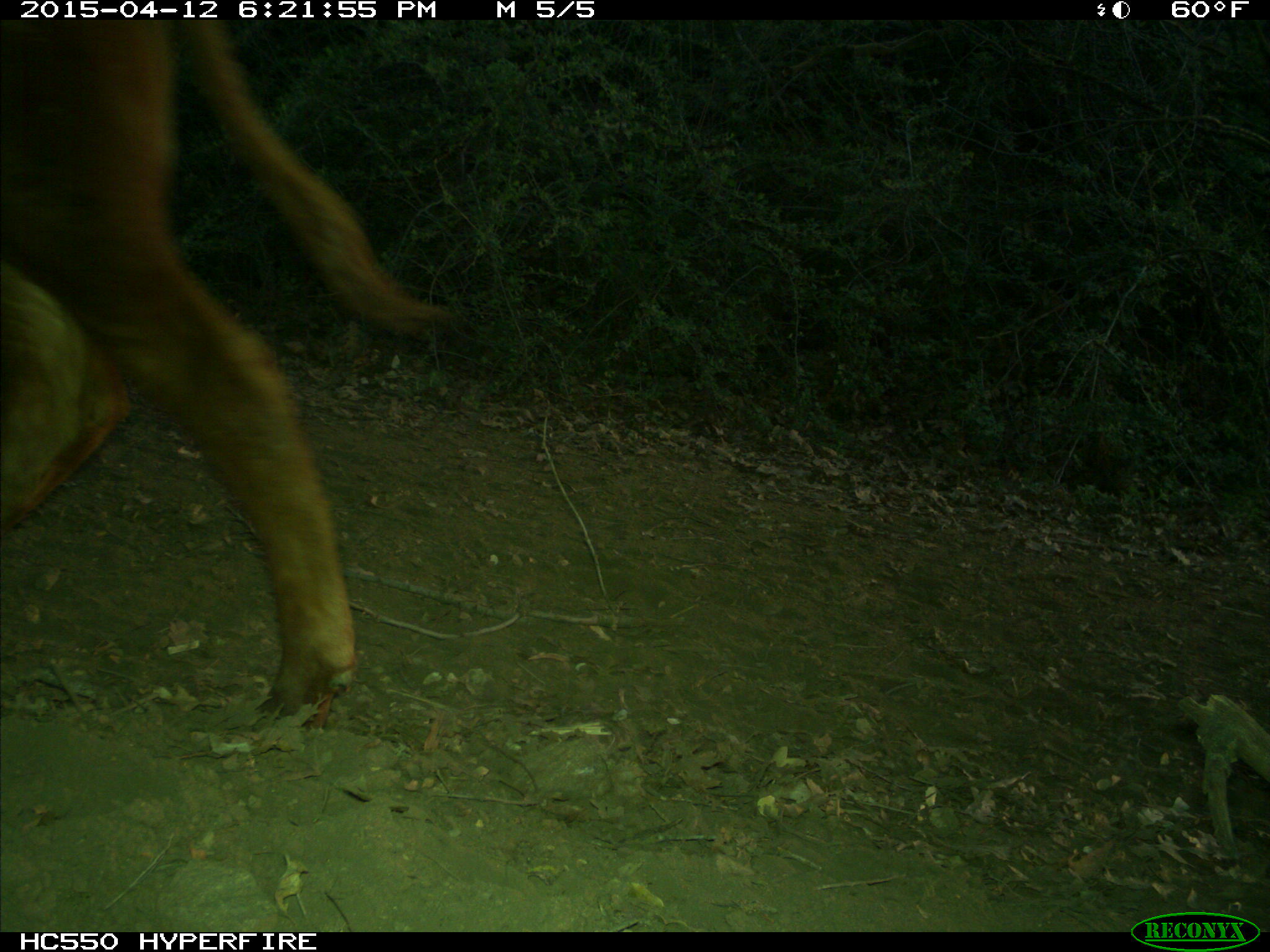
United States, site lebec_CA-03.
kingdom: Animalia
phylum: Chordata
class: Mammalia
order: Artiodactyla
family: Bovidae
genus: Bos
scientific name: Bos taurus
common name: domestic cow